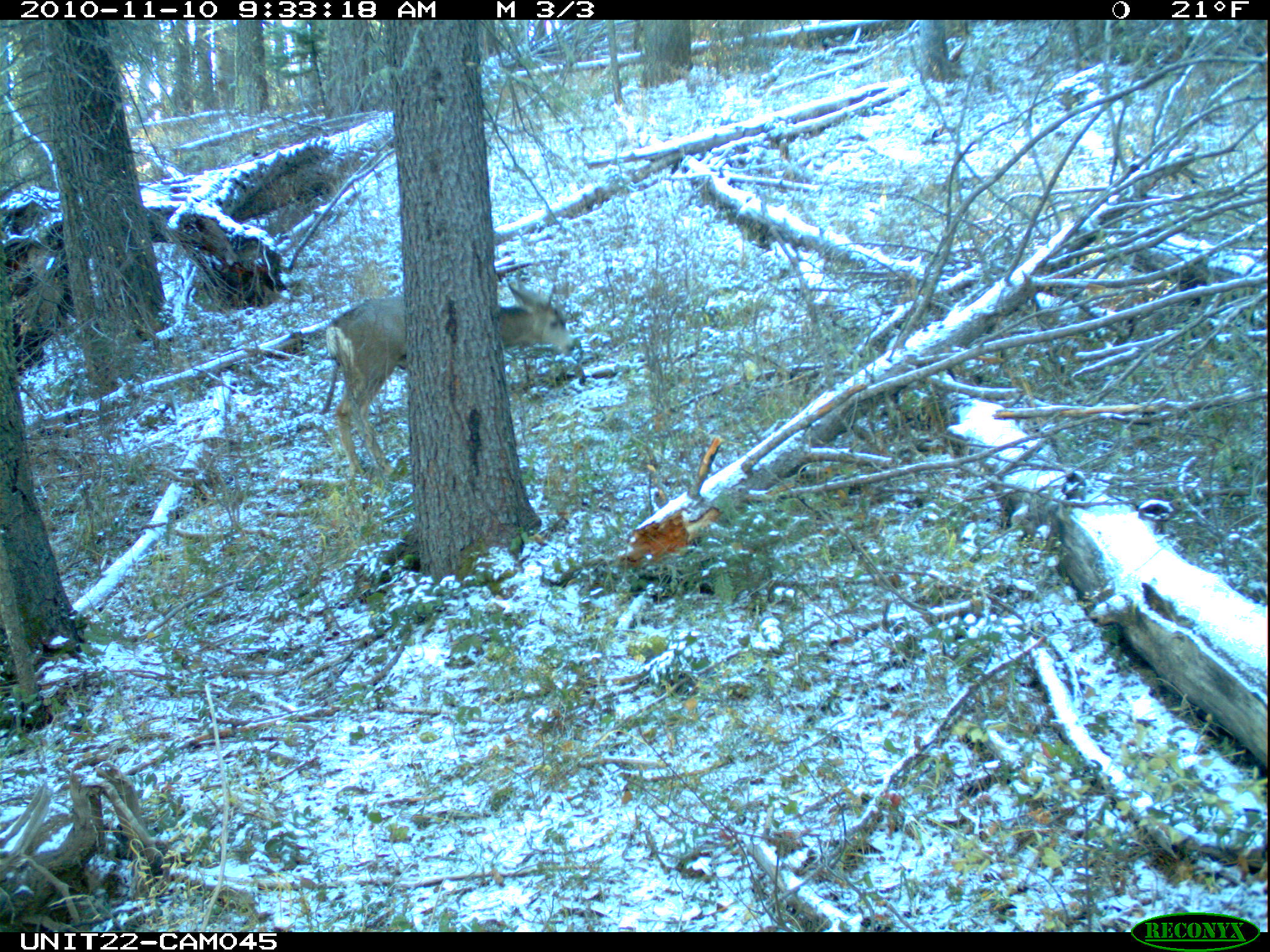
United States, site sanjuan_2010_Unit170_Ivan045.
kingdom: Animalia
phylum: Chordata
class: Mammalia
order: Artiodactyla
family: Cervidae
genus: Odocoileus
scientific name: Odocoileus hemionus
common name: mule deer